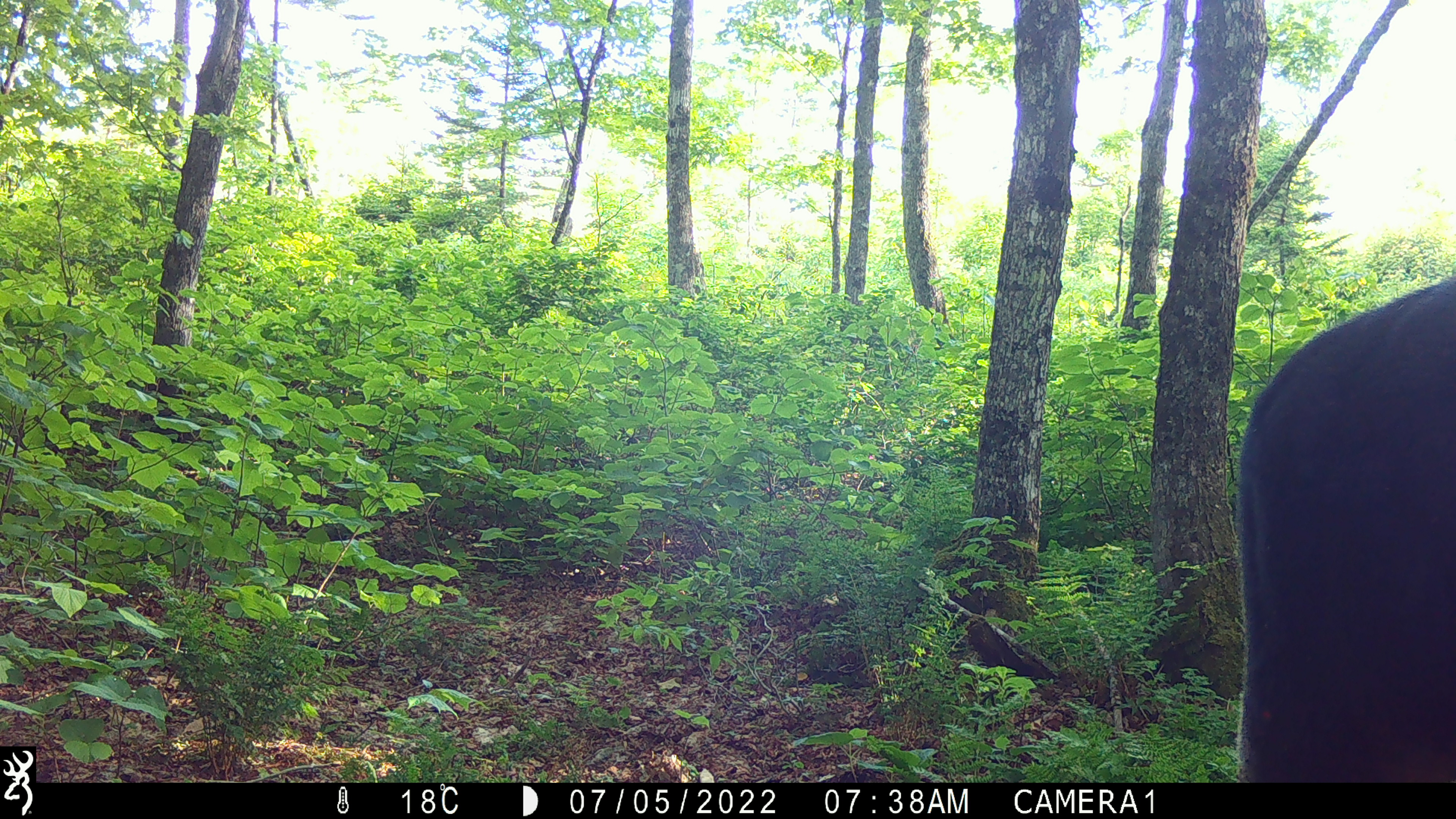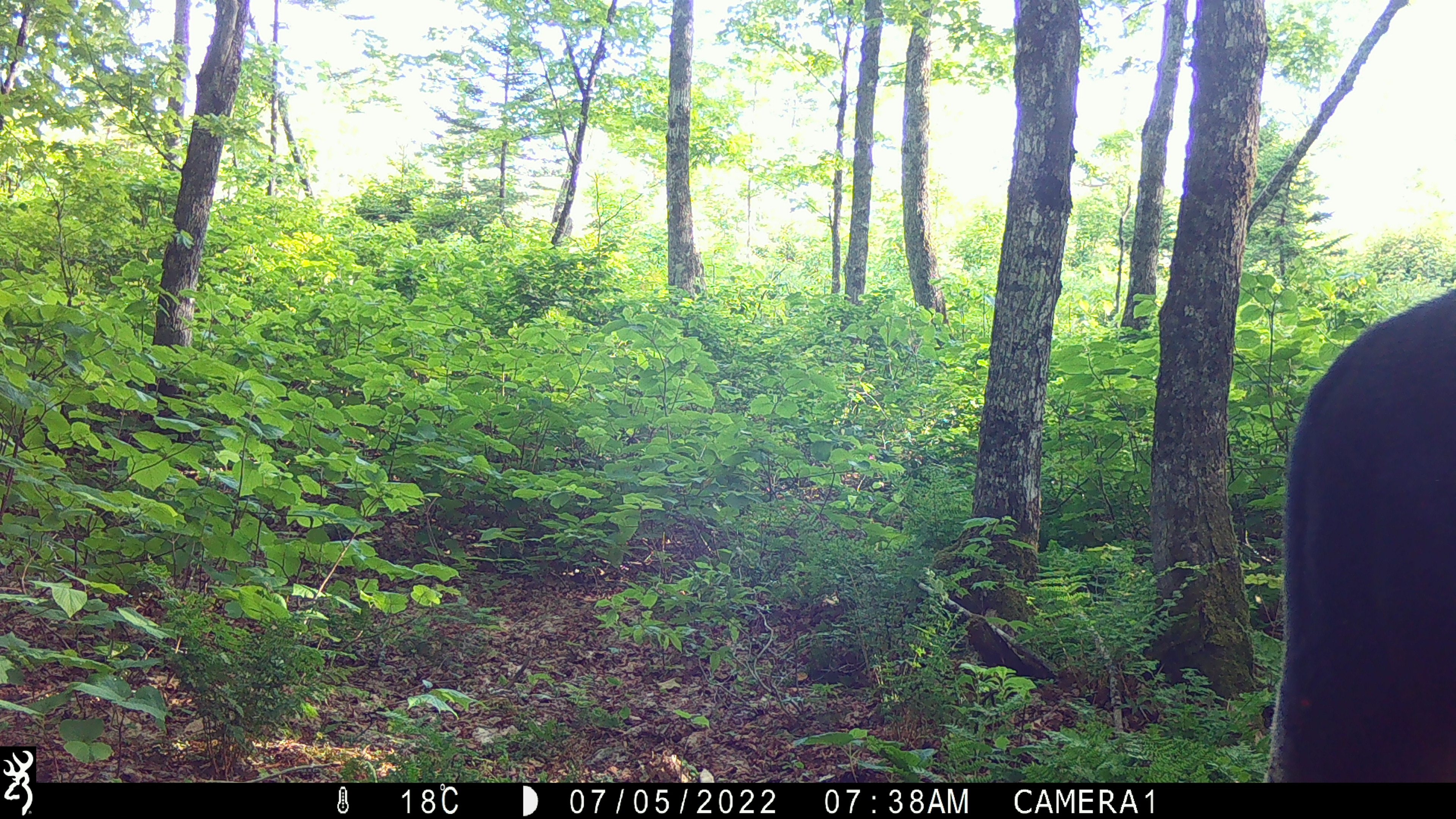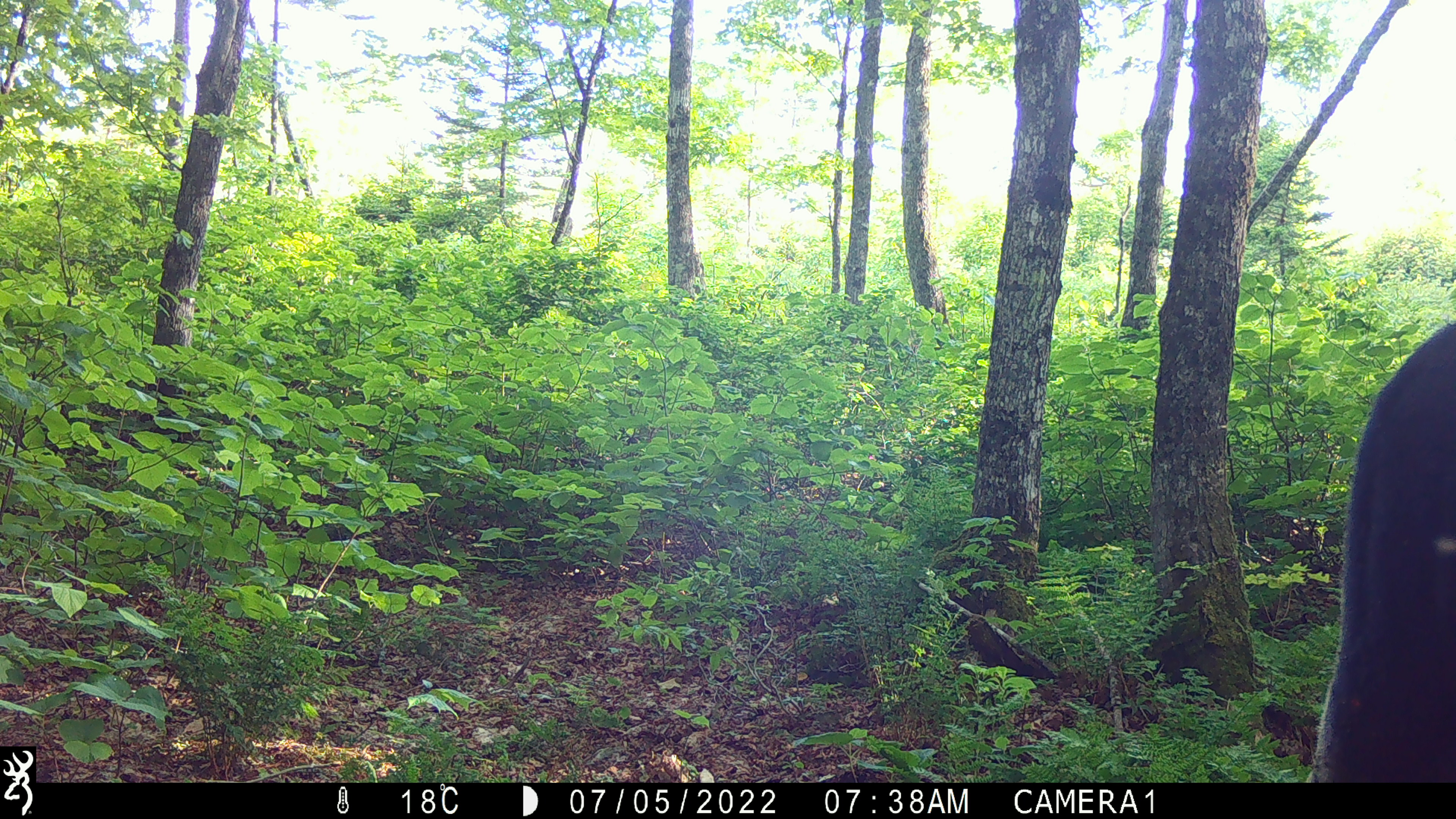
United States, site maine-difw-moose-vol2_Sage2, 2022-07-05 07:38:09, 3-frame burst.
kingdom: Animalia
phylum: Chordata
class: Mammalia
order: Artiodactyla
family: Cervidae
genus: Alces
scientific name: Alces alces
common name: moose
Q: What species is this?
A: Moose (Alces alces).